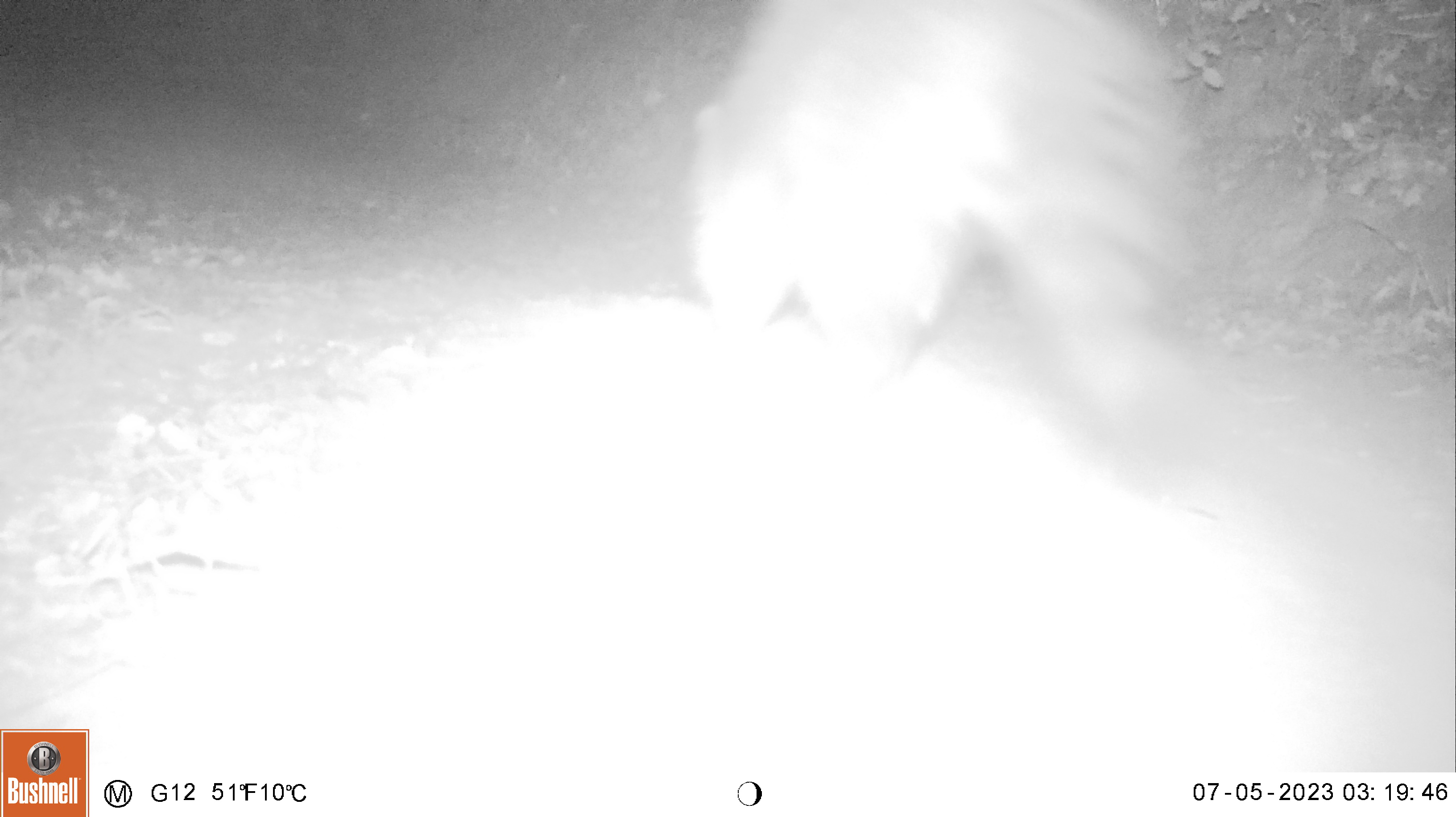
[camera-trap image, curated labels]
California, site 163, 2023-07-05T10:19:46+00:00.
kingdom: Animalia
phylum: Chordata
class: Mammalia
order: Carnivora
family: Procyonidae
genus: Procyon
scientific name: Procyon lotor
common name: raccoon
Raccoon (Procyon lotor).